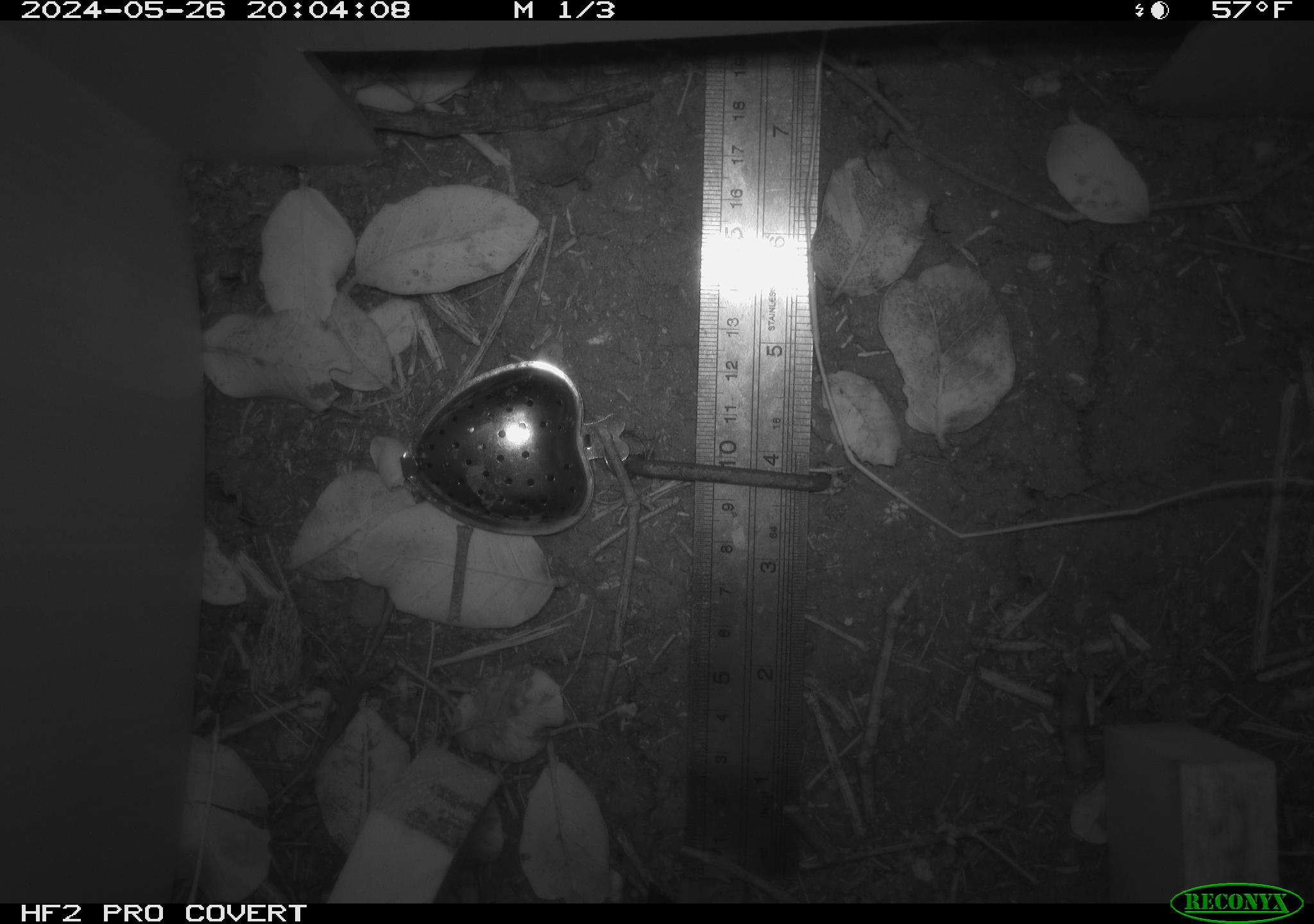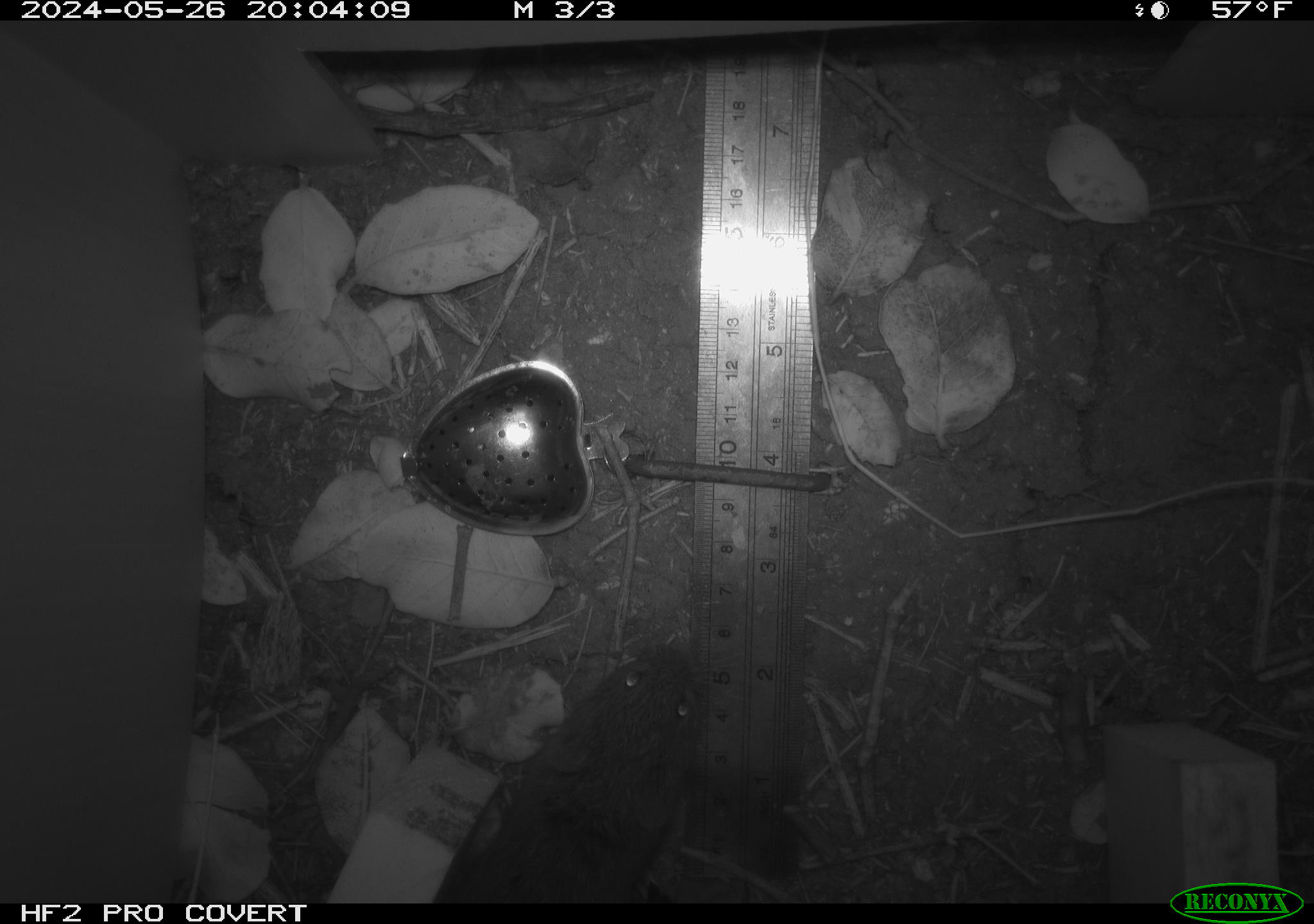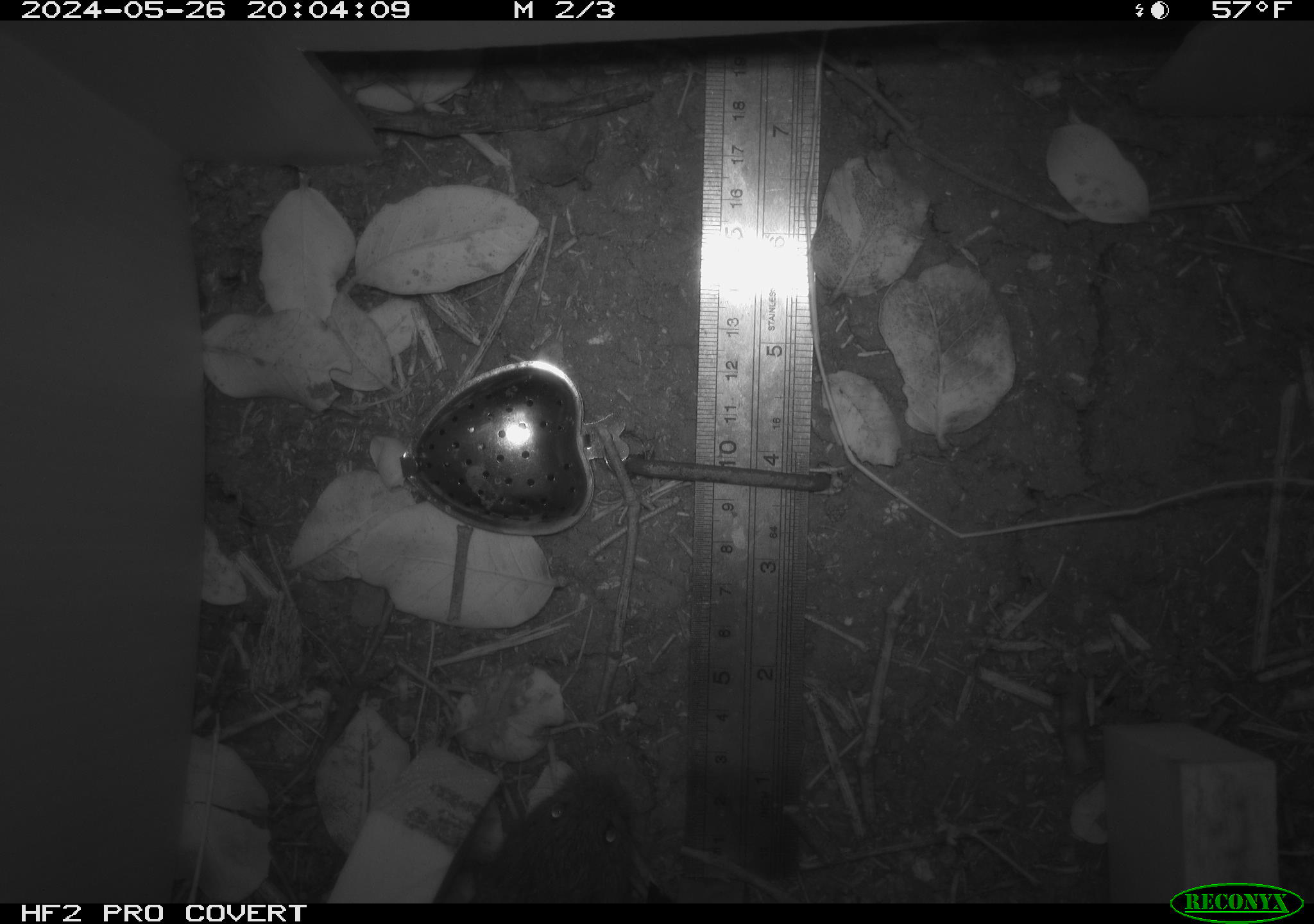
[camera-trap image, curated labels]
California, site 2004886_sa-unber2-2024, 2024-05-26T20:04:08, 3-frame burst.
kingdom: Animalia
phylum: Chordata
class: Mammalia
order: Rodentia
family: Cricetidae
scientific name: Arvicolinae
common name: voles, lemmings, and muskrats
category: arvicolinae subfamily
Arvicolinae subfamily (voles, lemmings, and muskrats) (Arvicolinae).